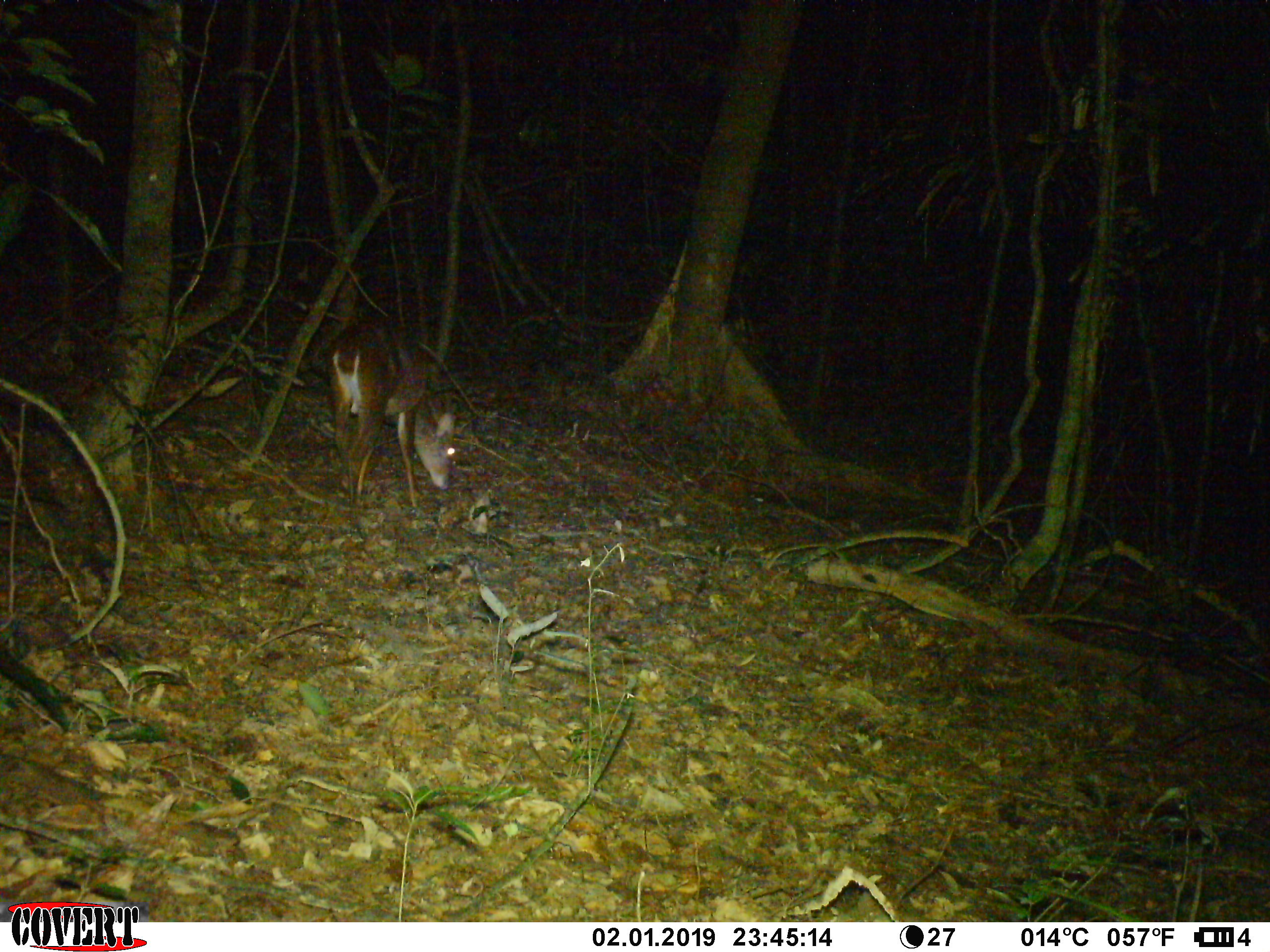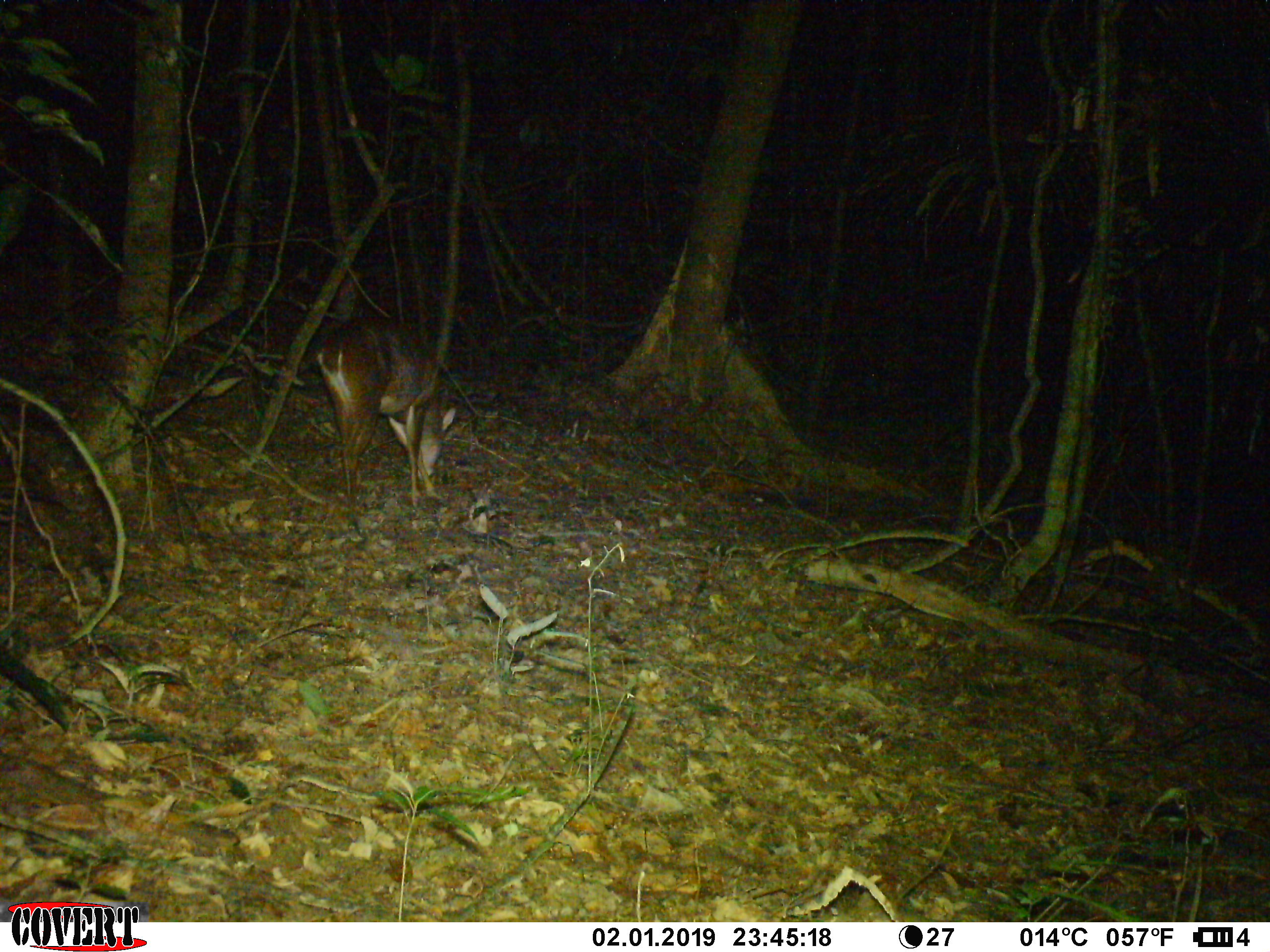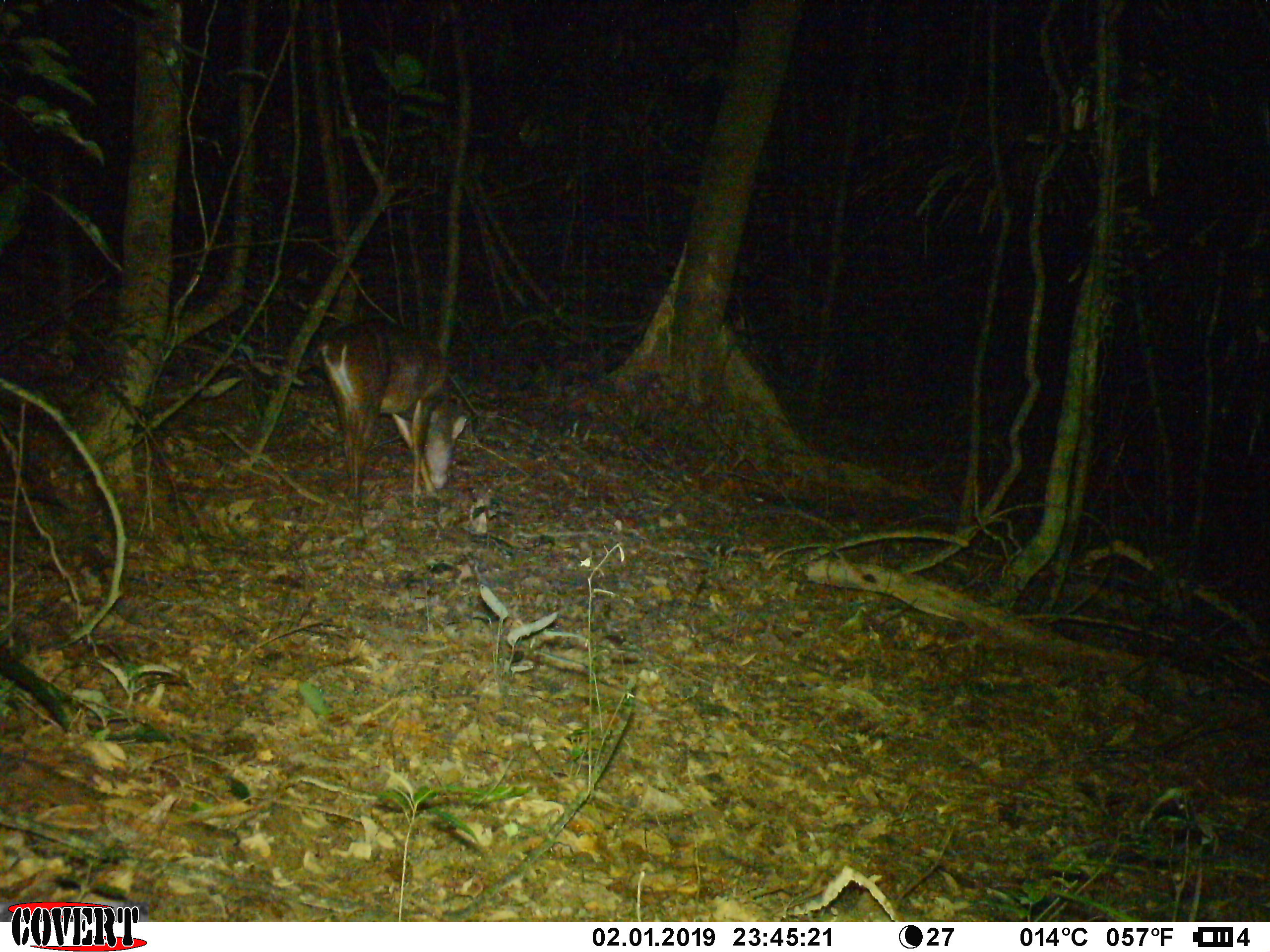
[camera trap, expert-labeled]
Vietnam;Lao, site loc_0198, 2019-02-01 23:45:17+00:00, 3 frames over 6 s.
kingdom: Animalia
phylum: Chordata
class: Mammalia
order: Artiodactyla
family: Cervidae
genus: Muntiacus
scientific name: Muntiacus vuquangensis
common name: large-antlered muntjac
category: large antlered muntjac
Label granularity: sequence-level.